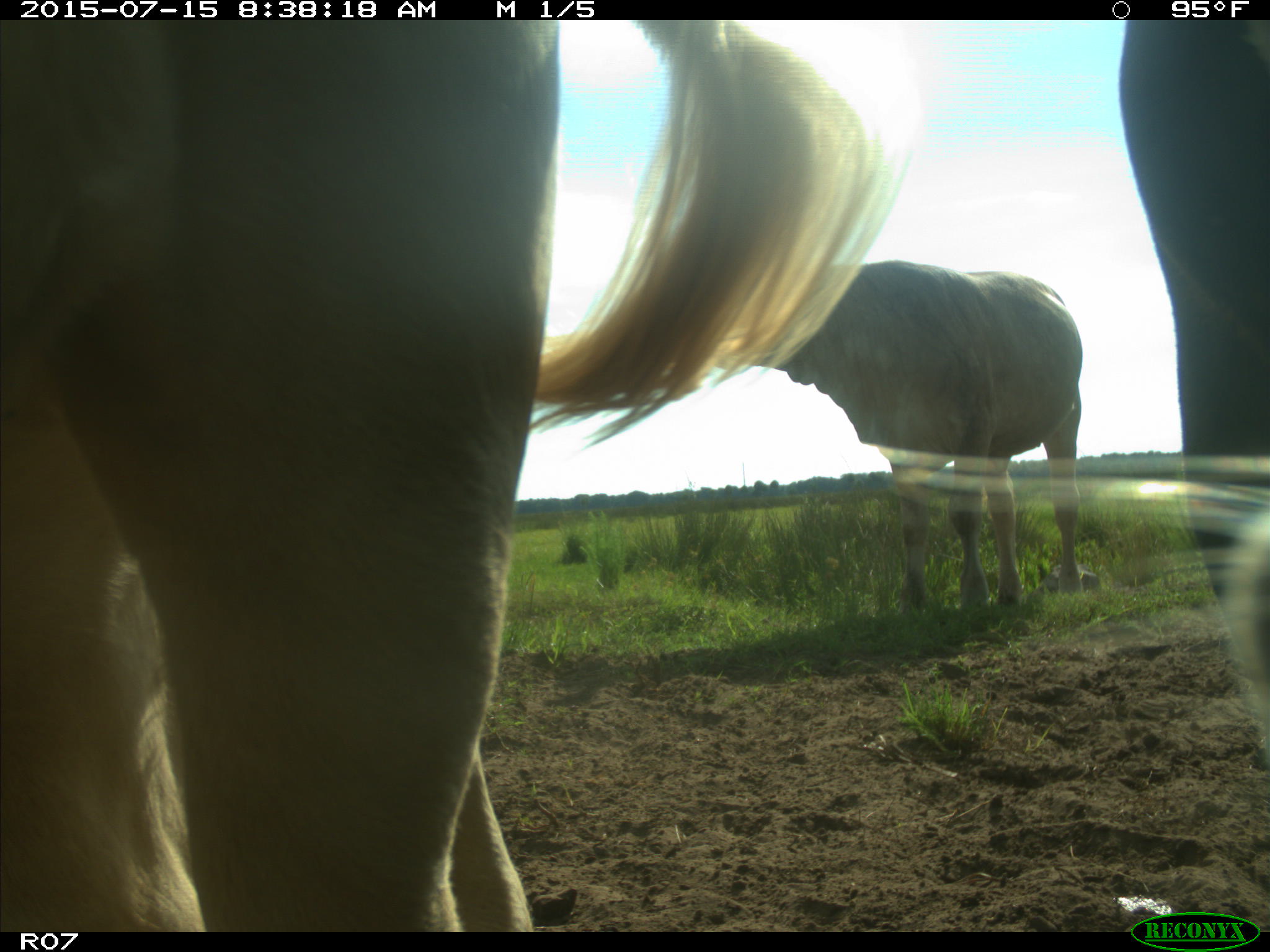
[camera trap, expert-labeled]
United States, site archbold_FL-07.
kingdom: Animalia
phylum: Chordata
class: Mammalia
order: Artiodactyla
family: Bovidae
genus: Bos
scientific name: Bos taurus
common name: domestic cow